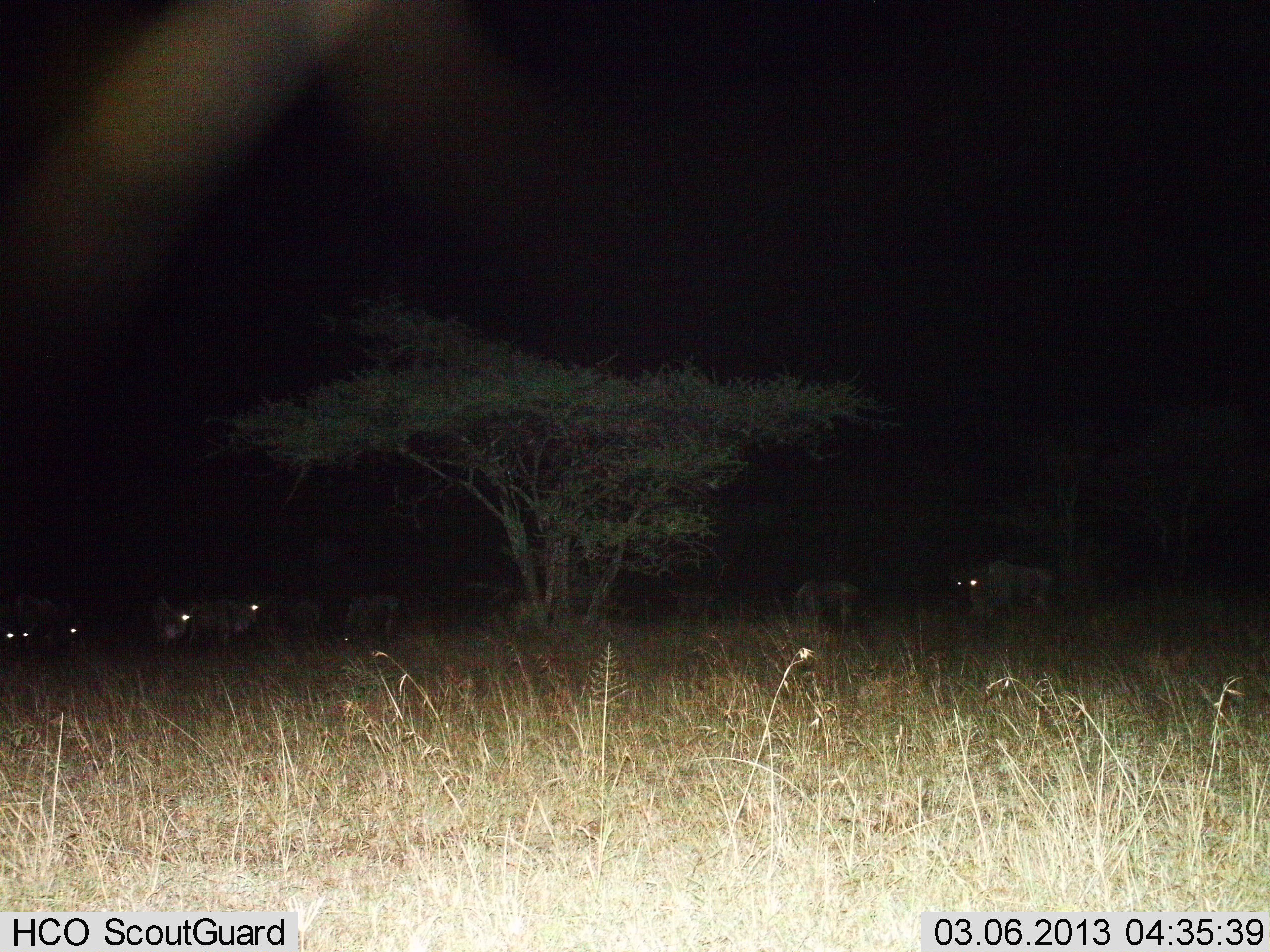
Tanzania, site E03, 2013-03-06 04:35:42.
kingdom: Animalia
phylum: Chordata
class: Mammalia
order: Artiodactyla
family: Bovidae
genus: Connochaetes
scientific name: Connochaetes taurinus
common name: blue wildebeest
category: wildebeest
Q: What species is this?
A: Wildebeest (blue wildebeest) (Connochaetes taurinus).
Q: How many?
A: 8.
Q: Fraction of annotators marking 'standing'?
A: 92%.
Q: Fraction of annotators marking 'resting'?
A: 8%.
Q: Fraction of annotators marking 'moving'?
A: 4%.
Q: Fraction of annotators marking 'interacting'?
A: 0%.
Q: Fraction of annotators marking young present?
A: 0%.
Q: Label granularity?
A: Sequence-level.